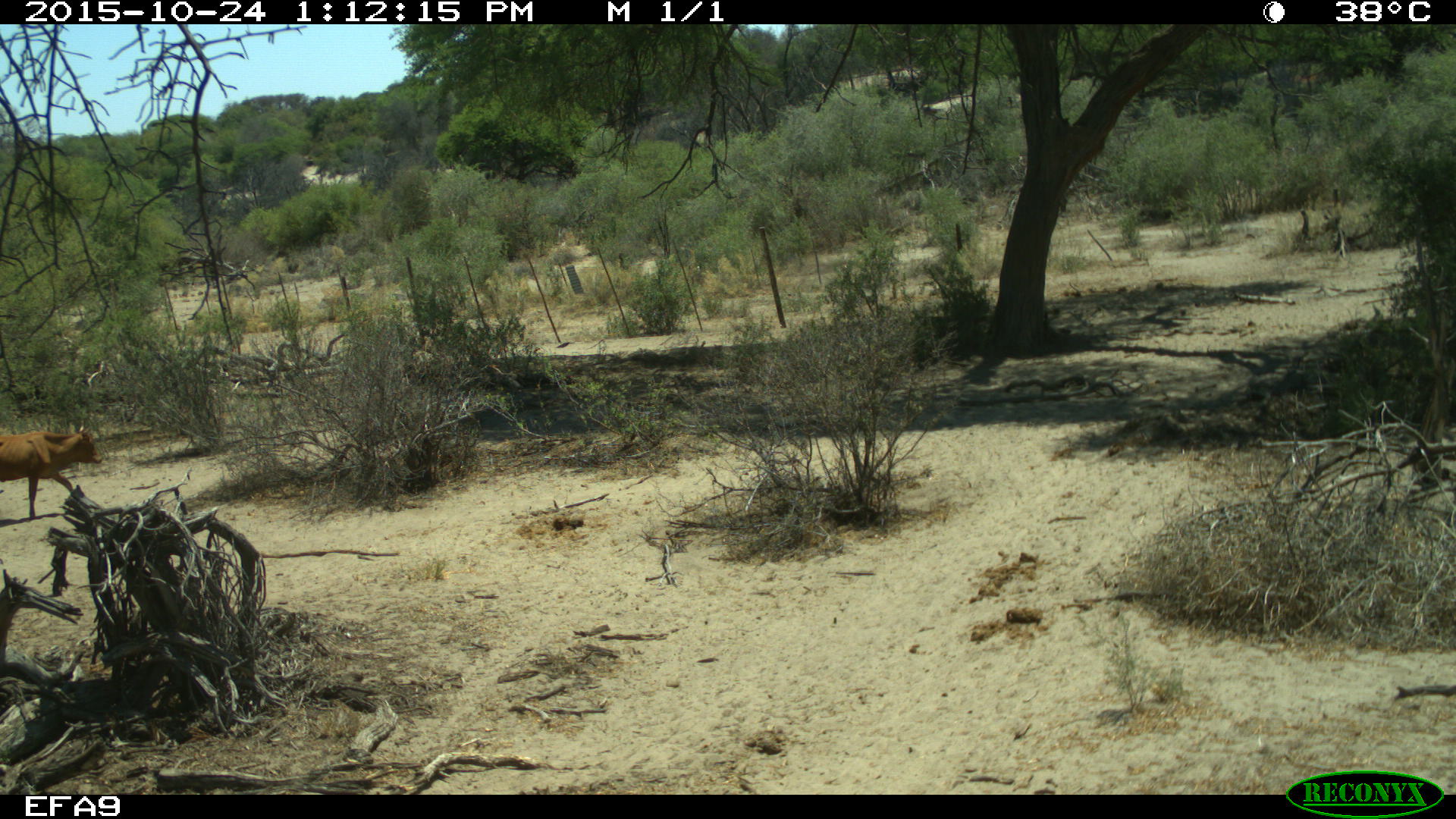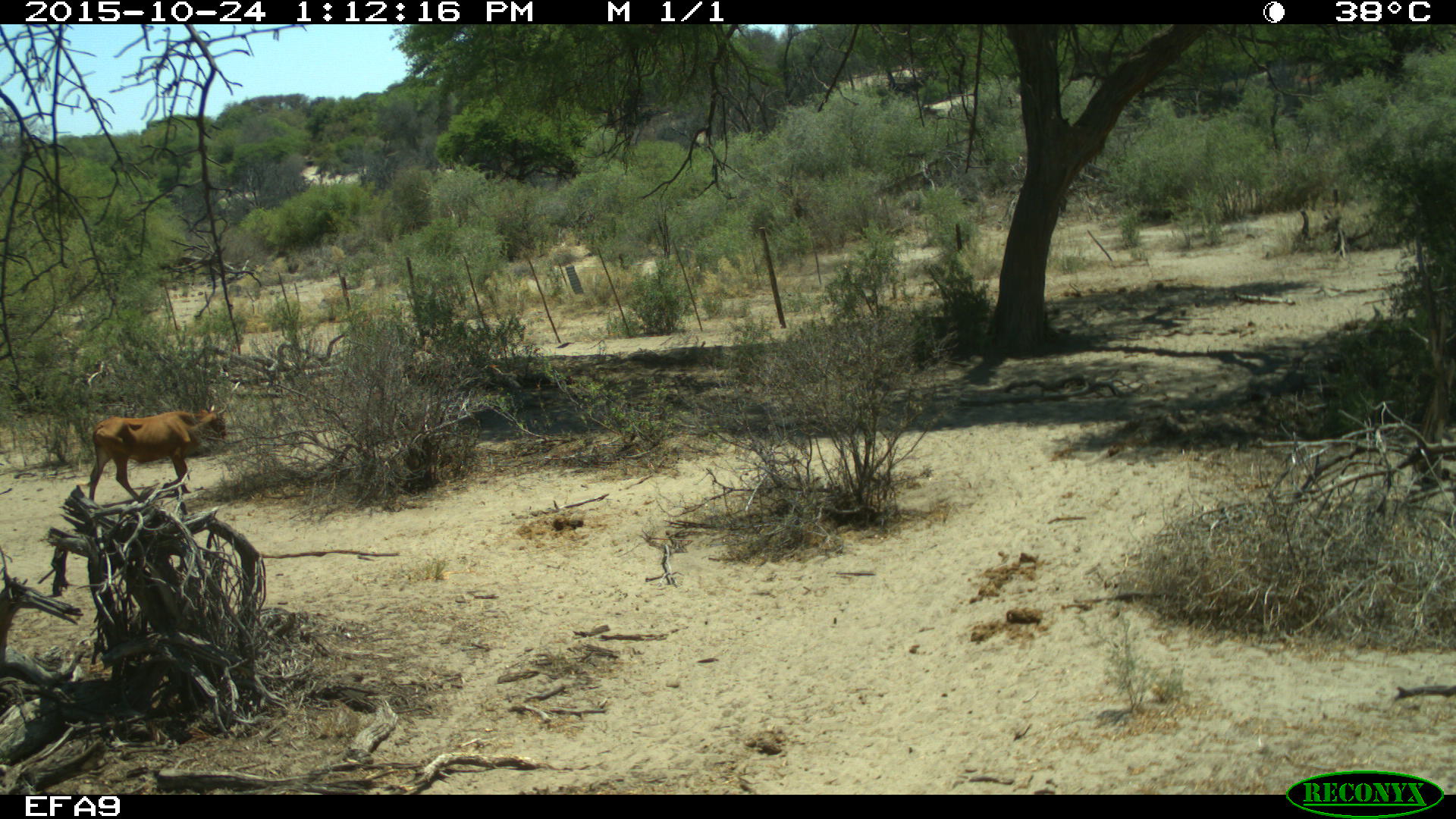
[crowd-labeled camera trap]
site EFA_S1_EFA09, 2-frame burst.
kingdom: Animalia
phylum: Chordata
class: Mammalia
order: Artiodactyla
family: Bovidae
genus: Bos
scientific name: Bos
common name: cattle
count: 1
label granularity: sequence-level